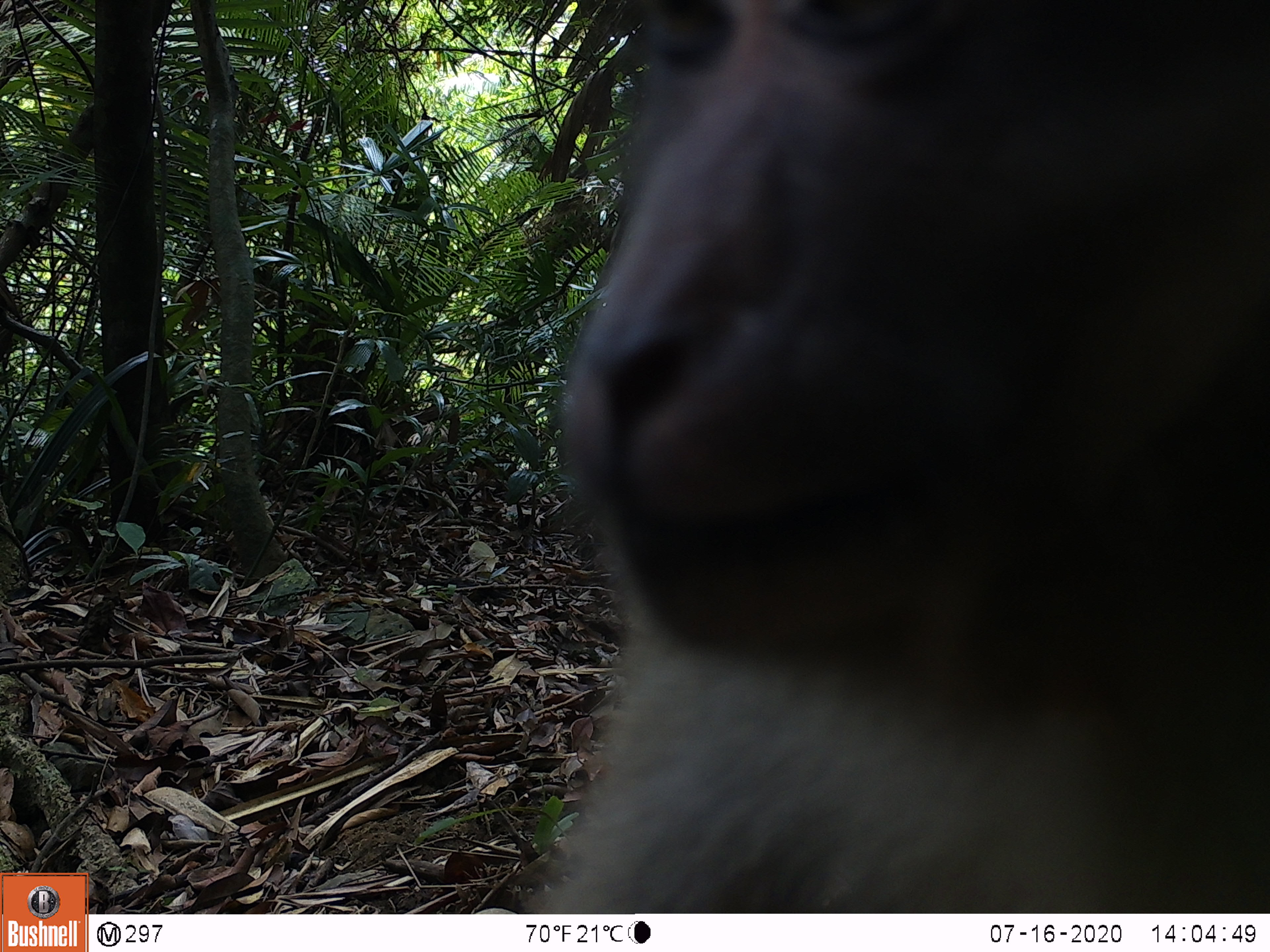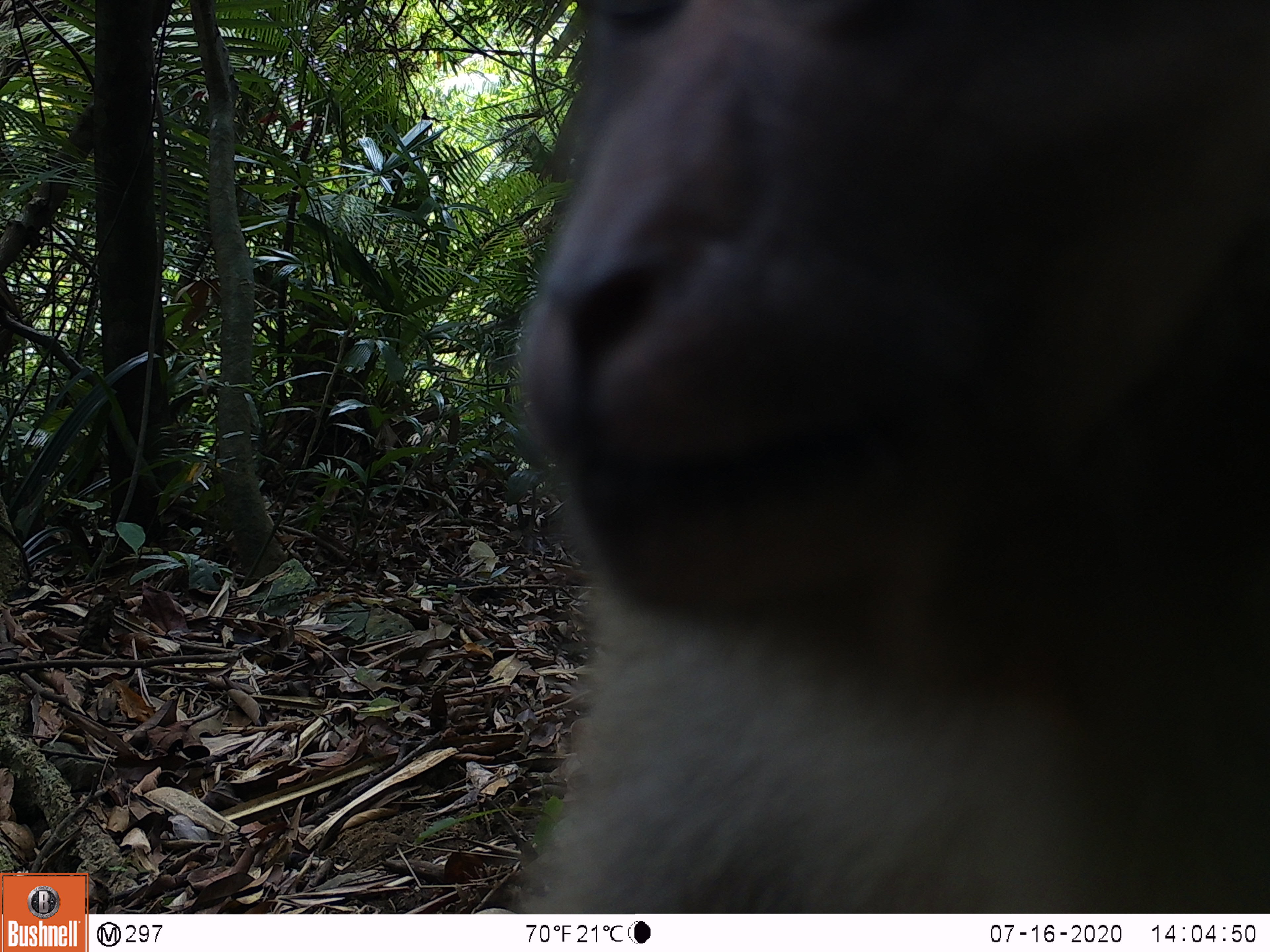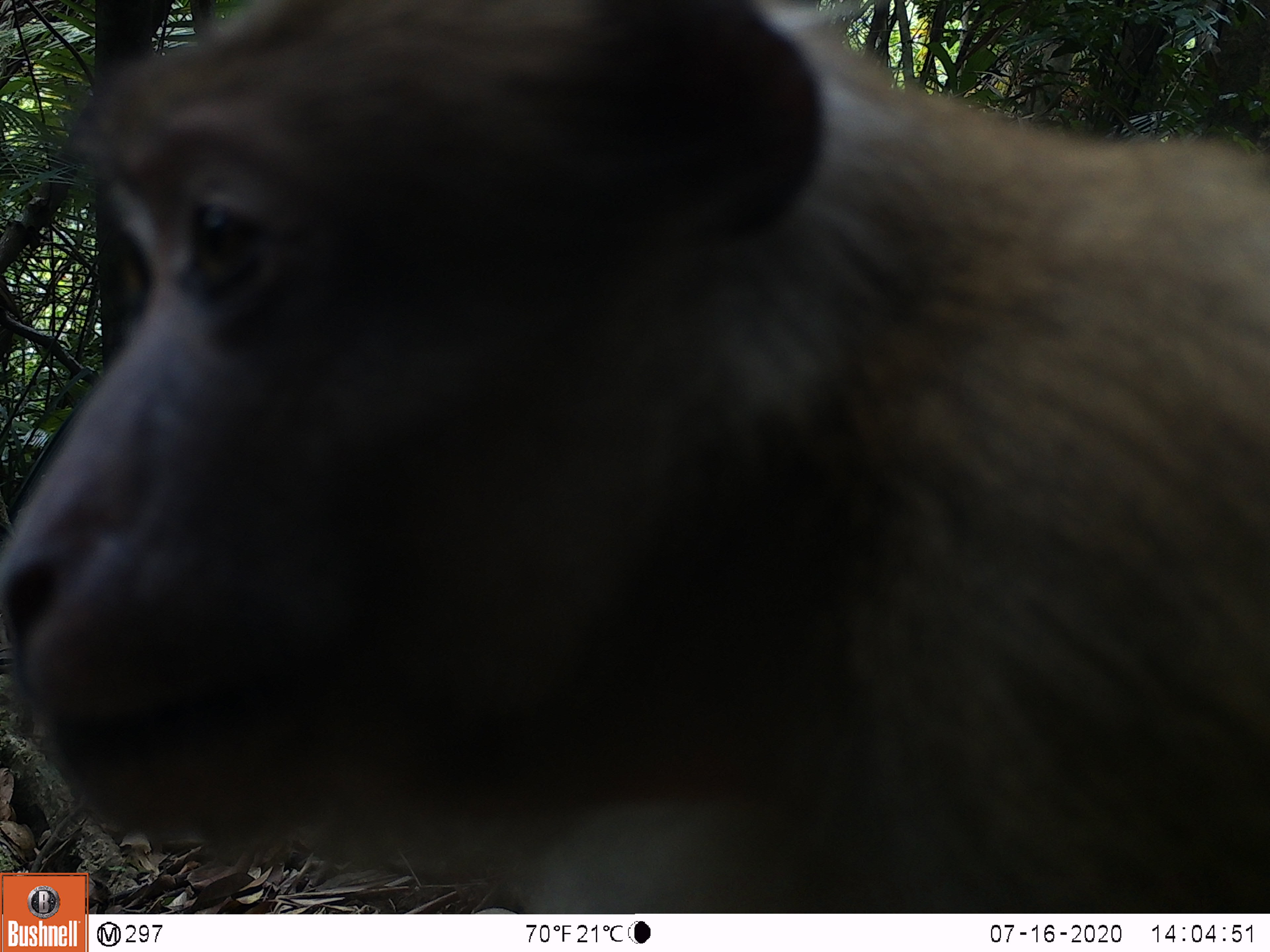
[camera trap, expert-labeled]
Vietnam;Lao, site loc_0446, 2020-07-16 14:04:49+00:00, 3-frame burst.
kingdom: Animalia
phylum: Chordata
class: Mammalia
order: Primates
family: Cercopithecidae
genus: Macaca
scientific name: Macaca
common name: macaques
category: assam or rhesus macaque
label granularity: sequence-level